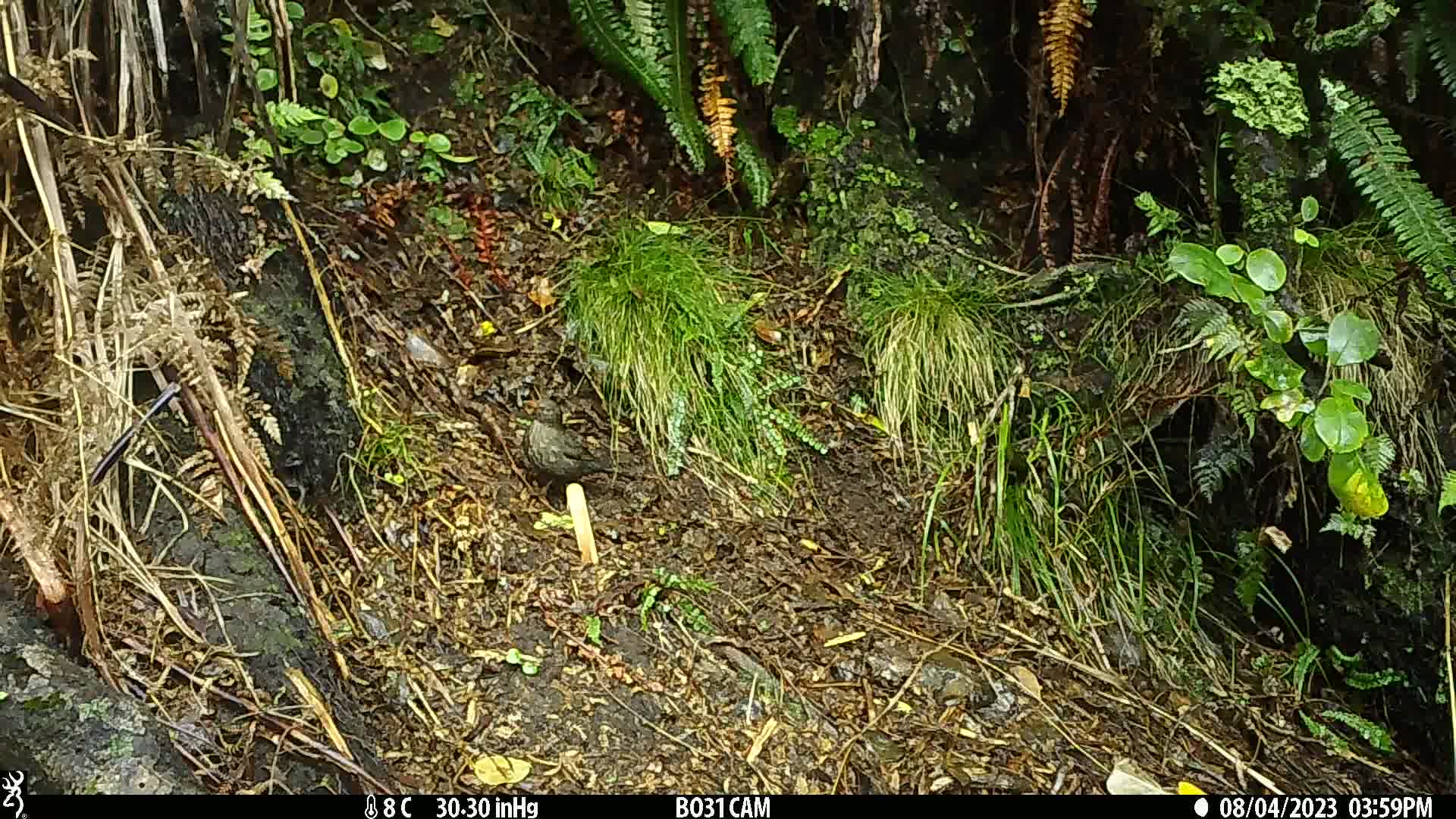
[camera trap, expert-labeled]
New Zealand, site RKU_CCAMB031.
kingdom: Animalia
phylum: Chordata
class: Aves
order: Passeriformes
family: Turdidae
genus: Turdus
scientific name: Turdus merula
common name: eurasian blackbird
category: blackbird